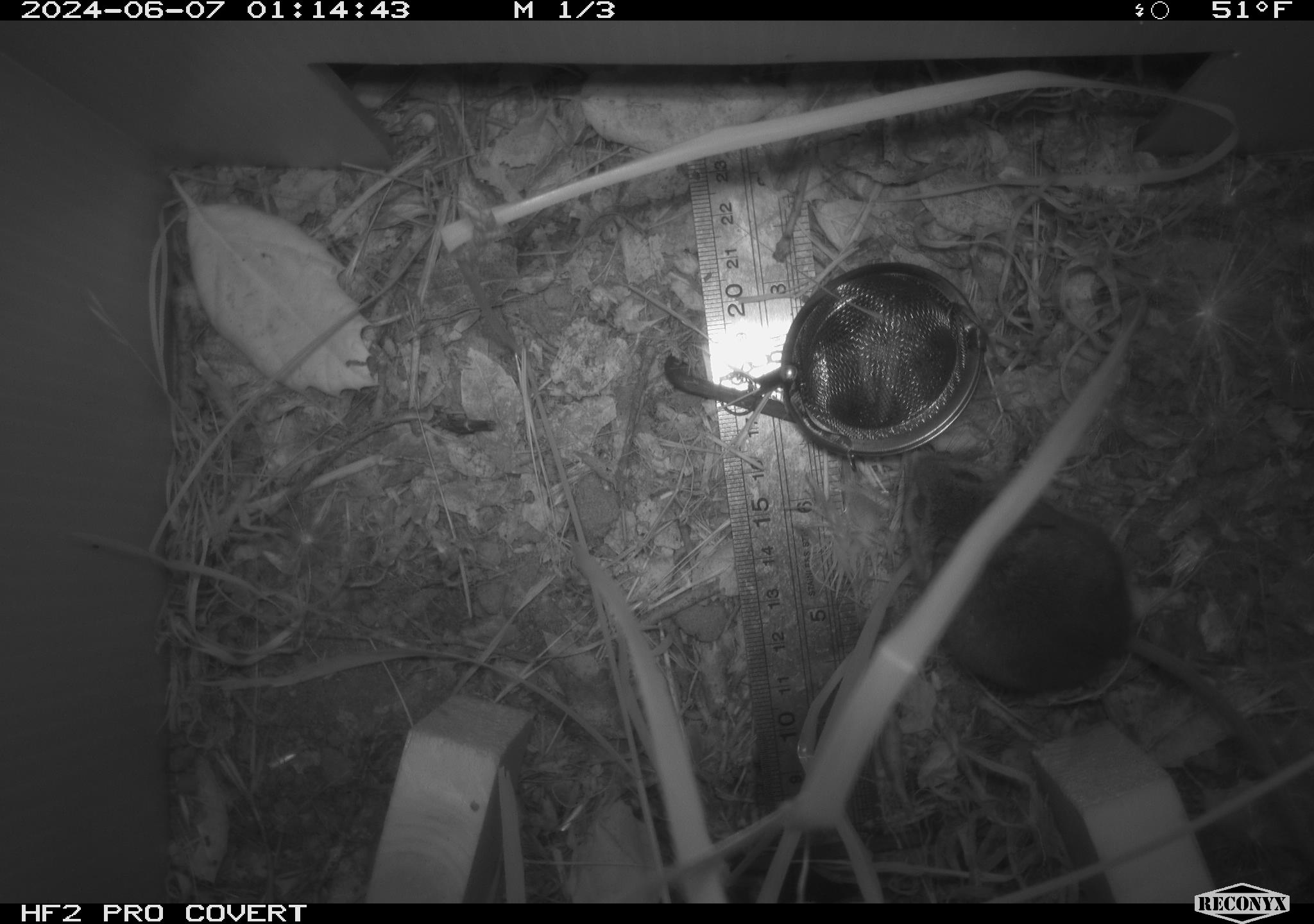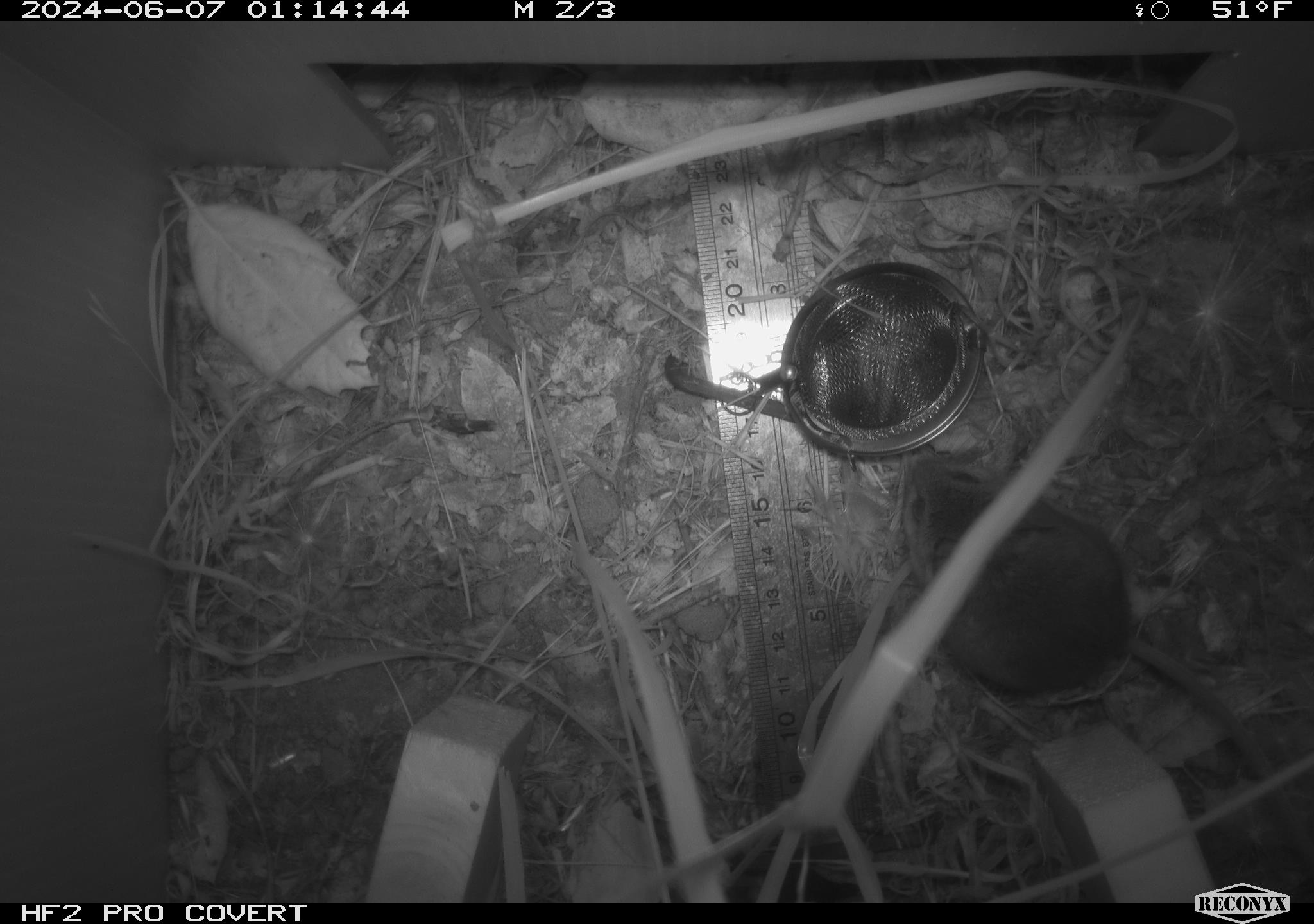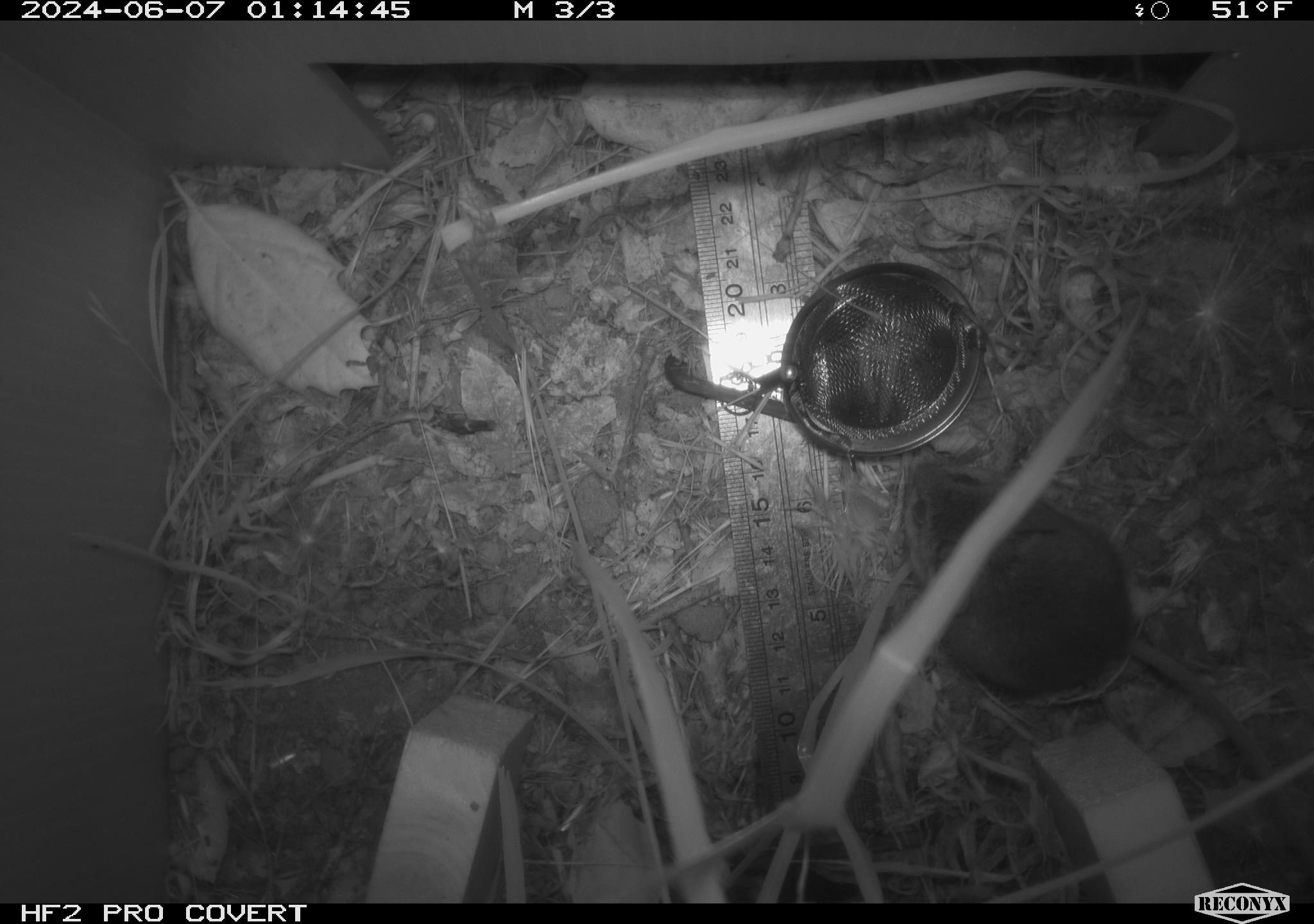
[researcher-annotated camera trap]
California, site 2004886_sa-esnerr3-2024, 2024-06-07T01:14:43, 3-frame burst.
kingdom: Animalia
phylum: Chordata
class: Mammalia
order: Rodentia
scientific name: Rodentia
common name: rodent